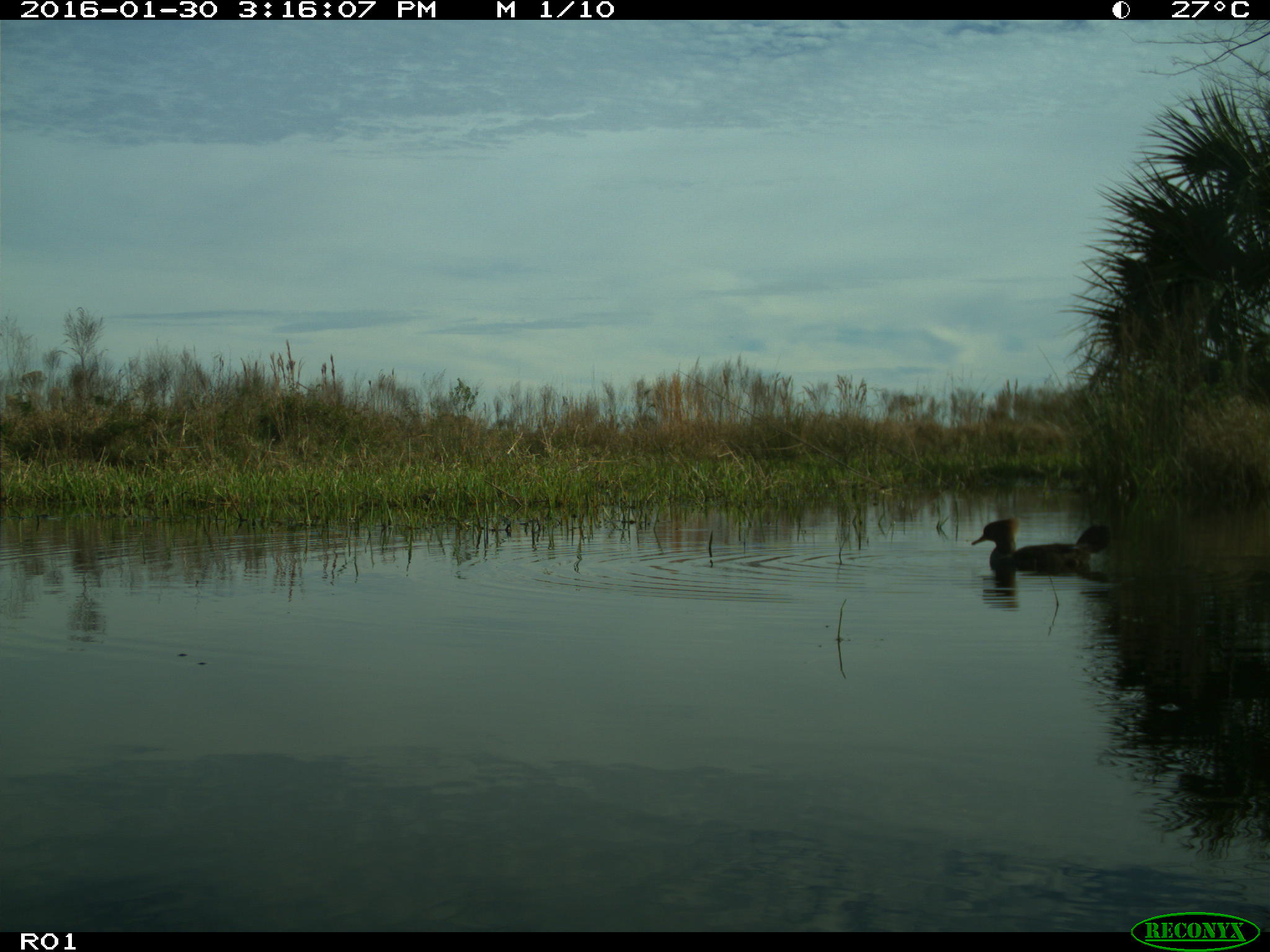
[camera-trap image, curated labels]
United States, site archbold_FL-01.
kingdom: Animalia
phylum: Chordata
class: Aves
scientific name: Aves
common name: birds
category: unidentified bird